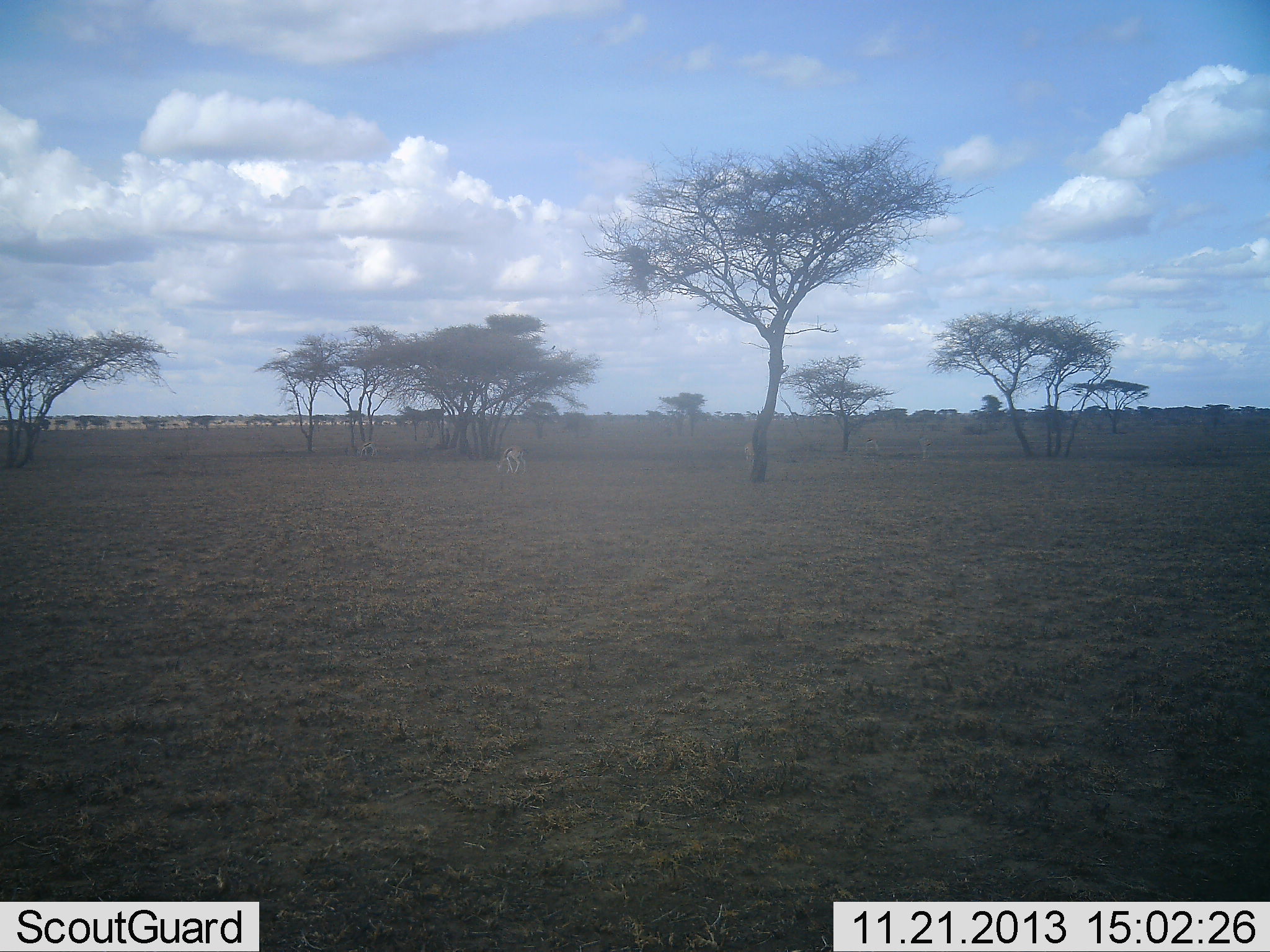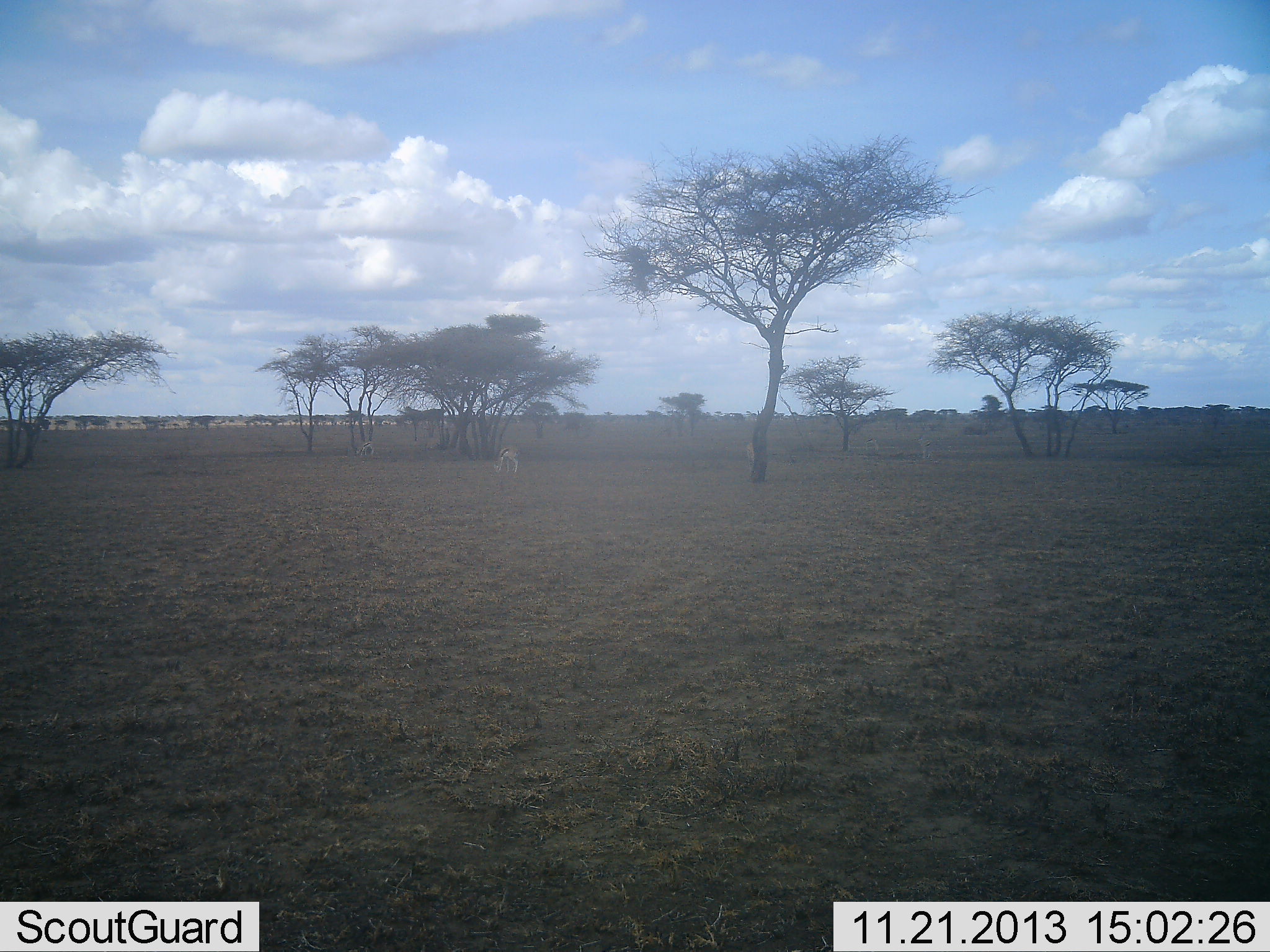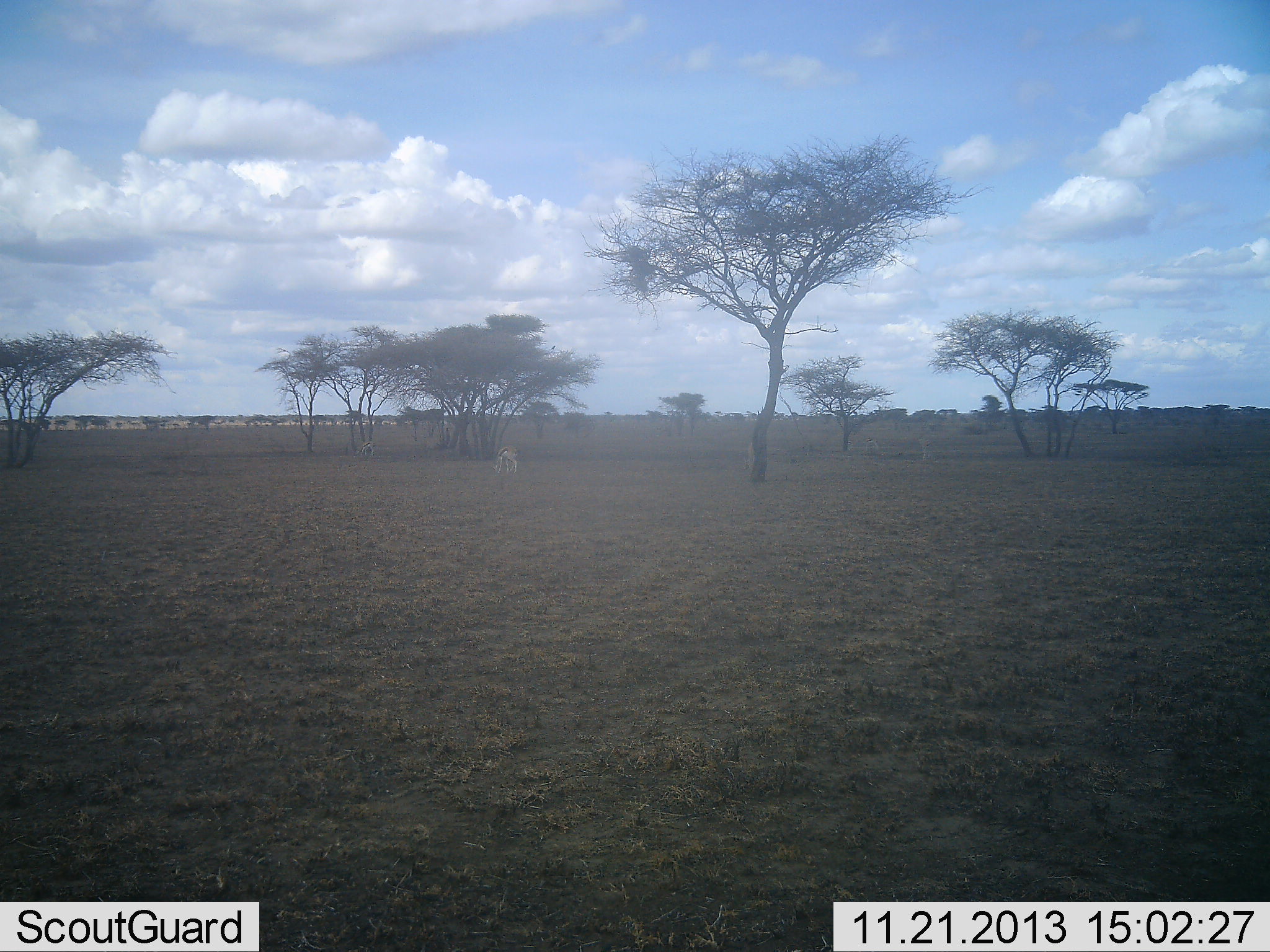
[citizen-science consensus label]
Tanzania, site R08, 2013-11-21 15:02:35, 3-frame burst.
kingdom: Animalia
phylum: Chordata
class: Mammalia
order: Artiodactyla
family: Bovidae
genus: Eudorcas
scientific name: Eudorcas thomsonii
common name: thomson's gazelle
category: gazellethomsons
Gazellethomsons (thomson's gazelle) (Eudorcas thomsonii), count 2. Behavior (volunteer vote fractions): standing 50%, resting 0%, moving 10%, interacting 0%. Young present (vote fraction): 0%. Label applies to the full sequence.